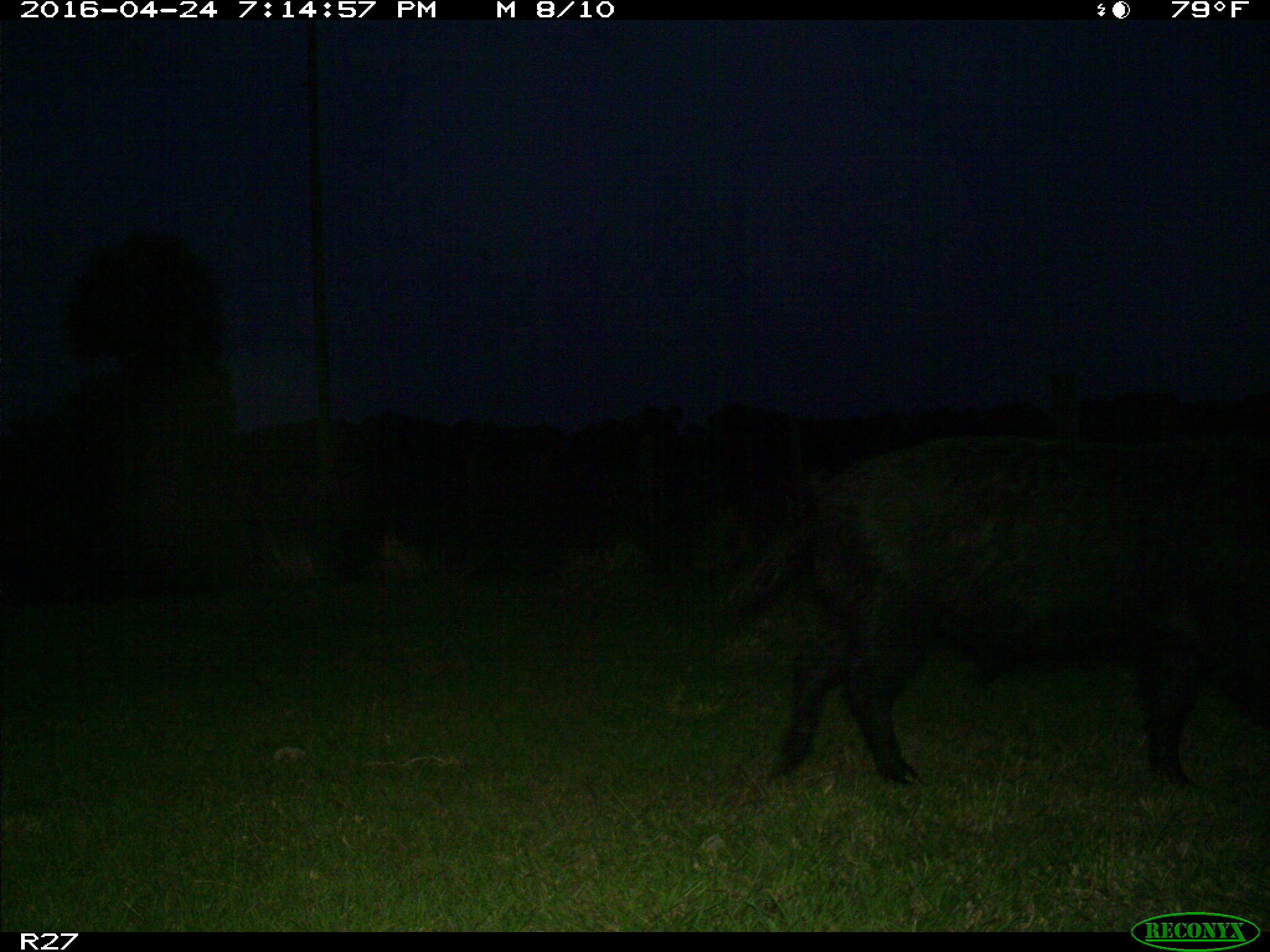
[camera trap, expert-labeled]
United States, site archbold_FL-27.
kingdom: Animalia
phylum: Chordata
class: Mammalia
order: Artiodactyla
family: Suidae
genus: Sus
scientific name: Sus scrofa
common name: wild boar